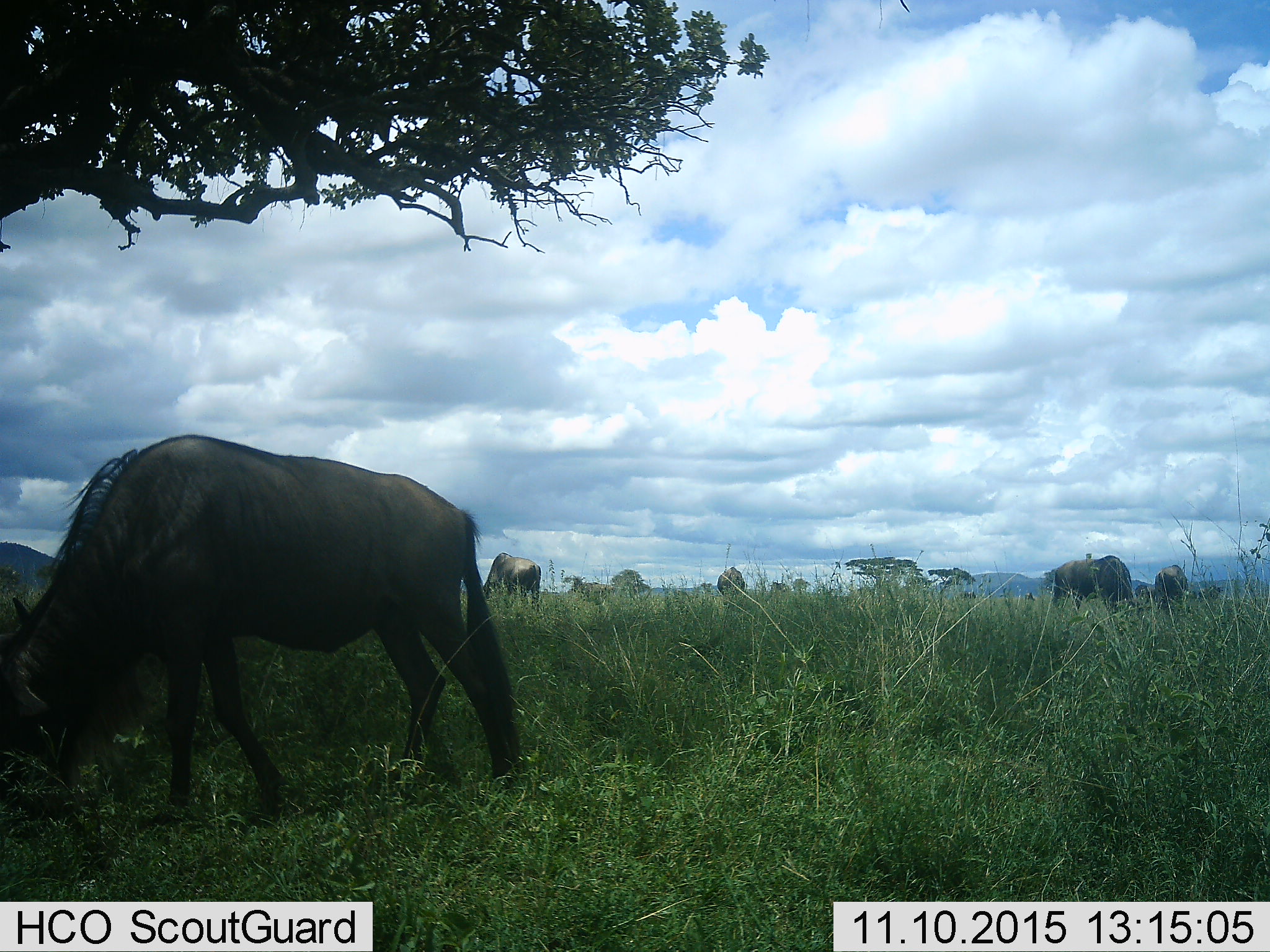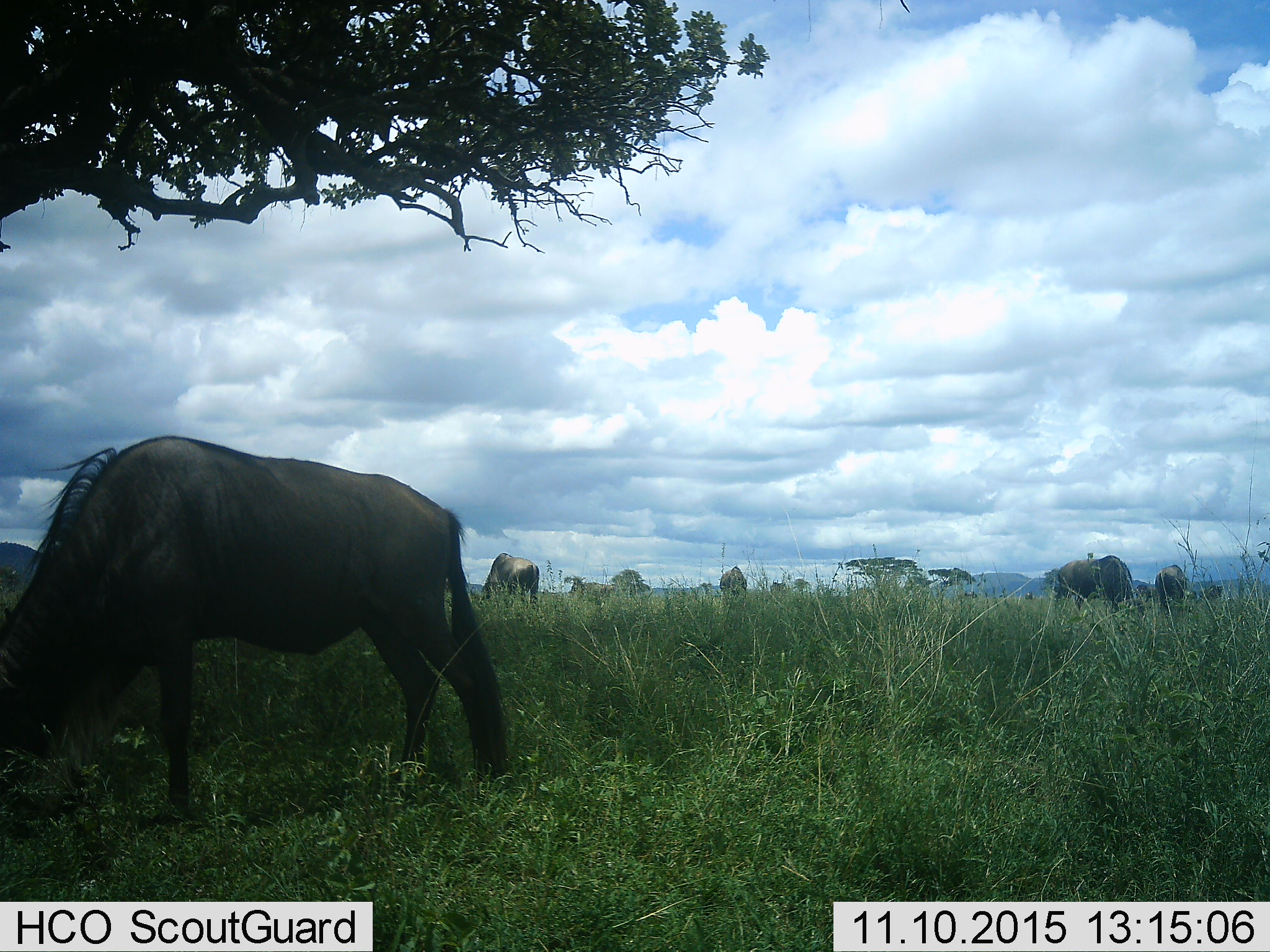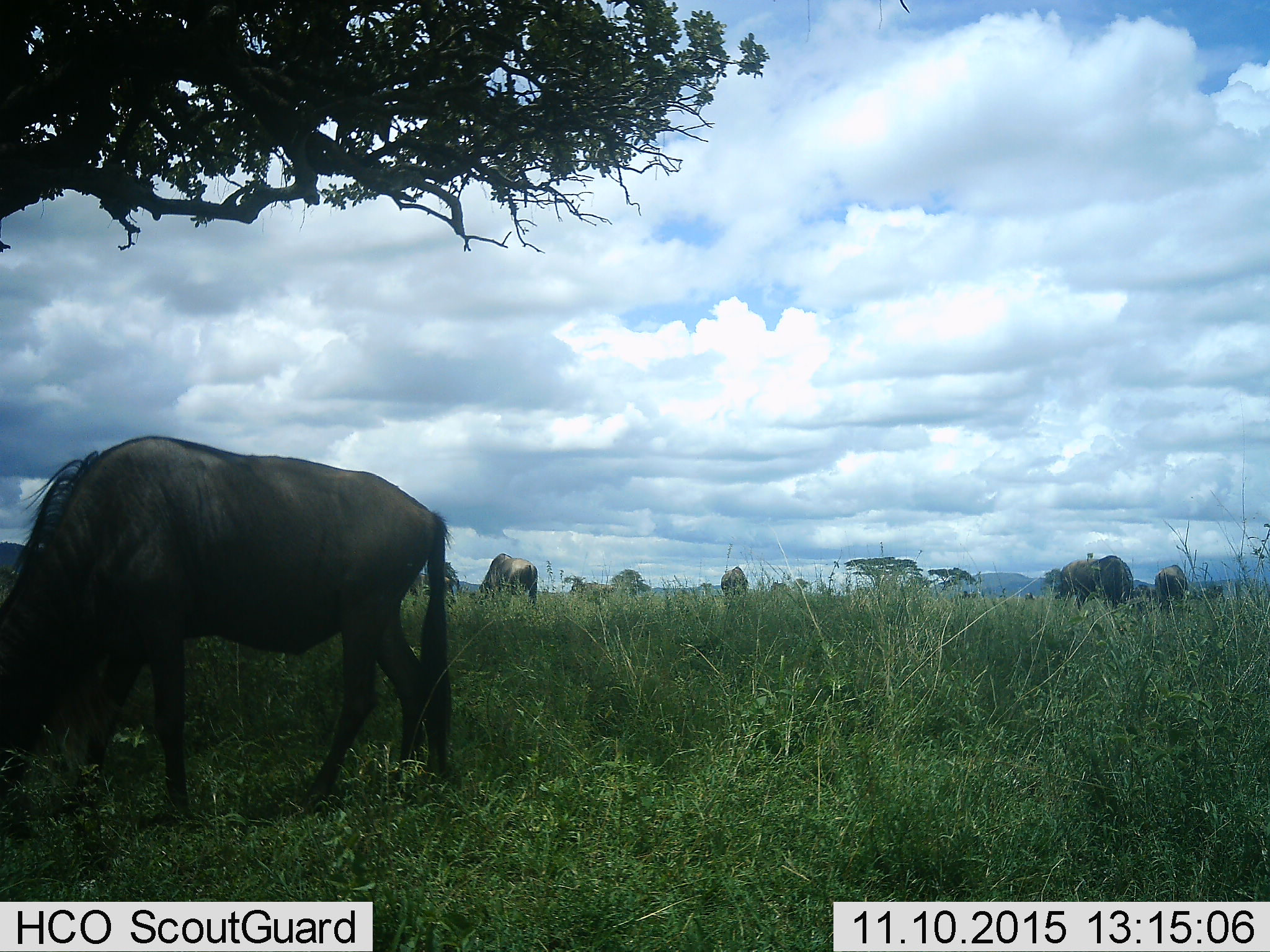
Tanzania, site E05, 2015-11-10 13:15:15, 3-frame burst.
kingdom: Animalia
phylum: Chordata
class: Mammalia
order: Artiodactyla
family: Bovidae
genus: Connochaetes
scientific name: Connochaetes taurinus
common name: blue wildebeest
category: wildebeest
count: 6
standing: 24%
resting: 0%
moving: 12%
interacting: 0%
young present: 6%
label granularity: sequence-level